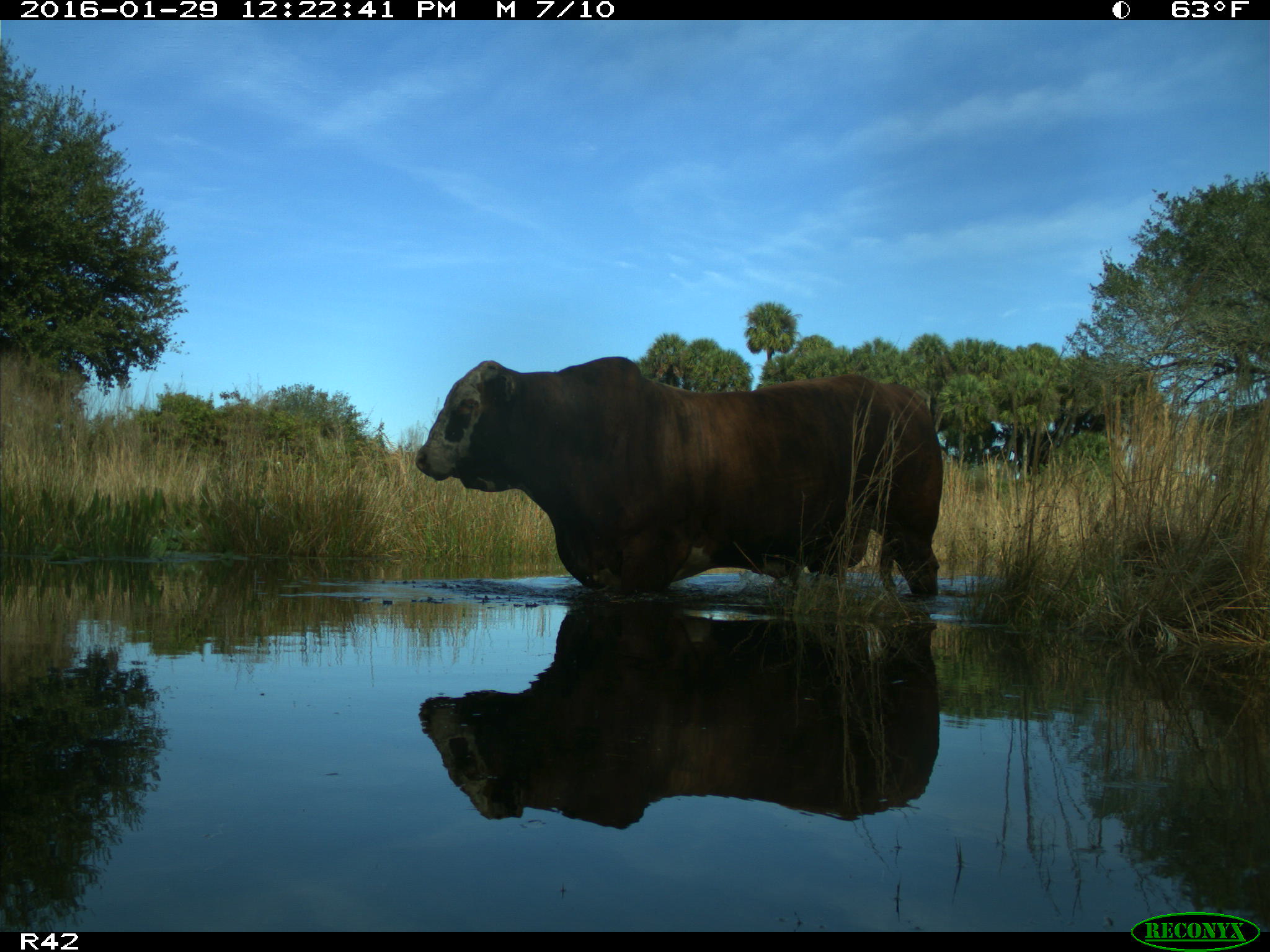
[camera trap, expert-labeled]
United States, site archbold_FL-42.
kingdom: Animalia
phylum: Chordata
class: Mammalia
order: Artiodactyla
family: Bovidae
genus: Bos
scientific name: Bos taurus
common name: domestic cow